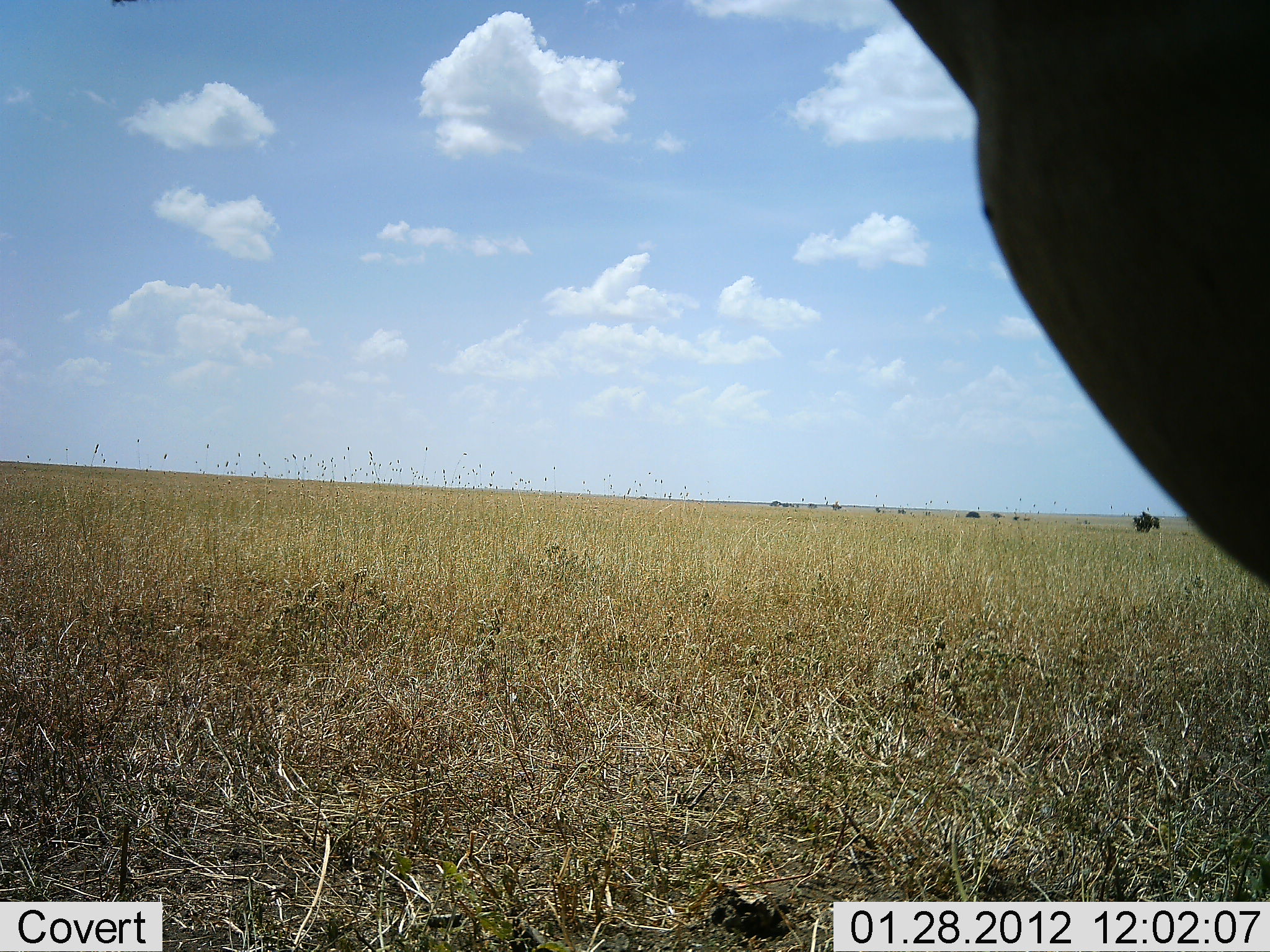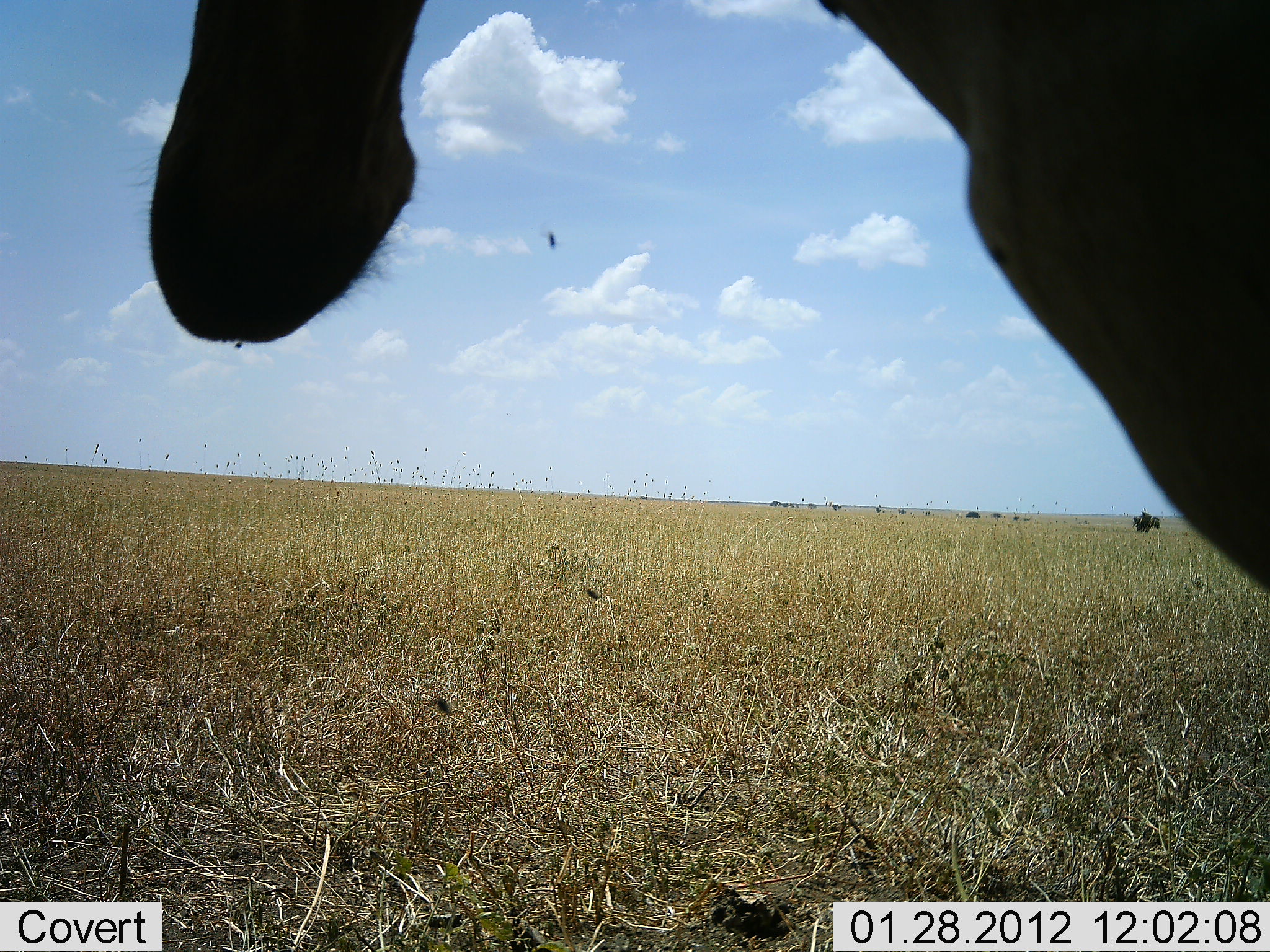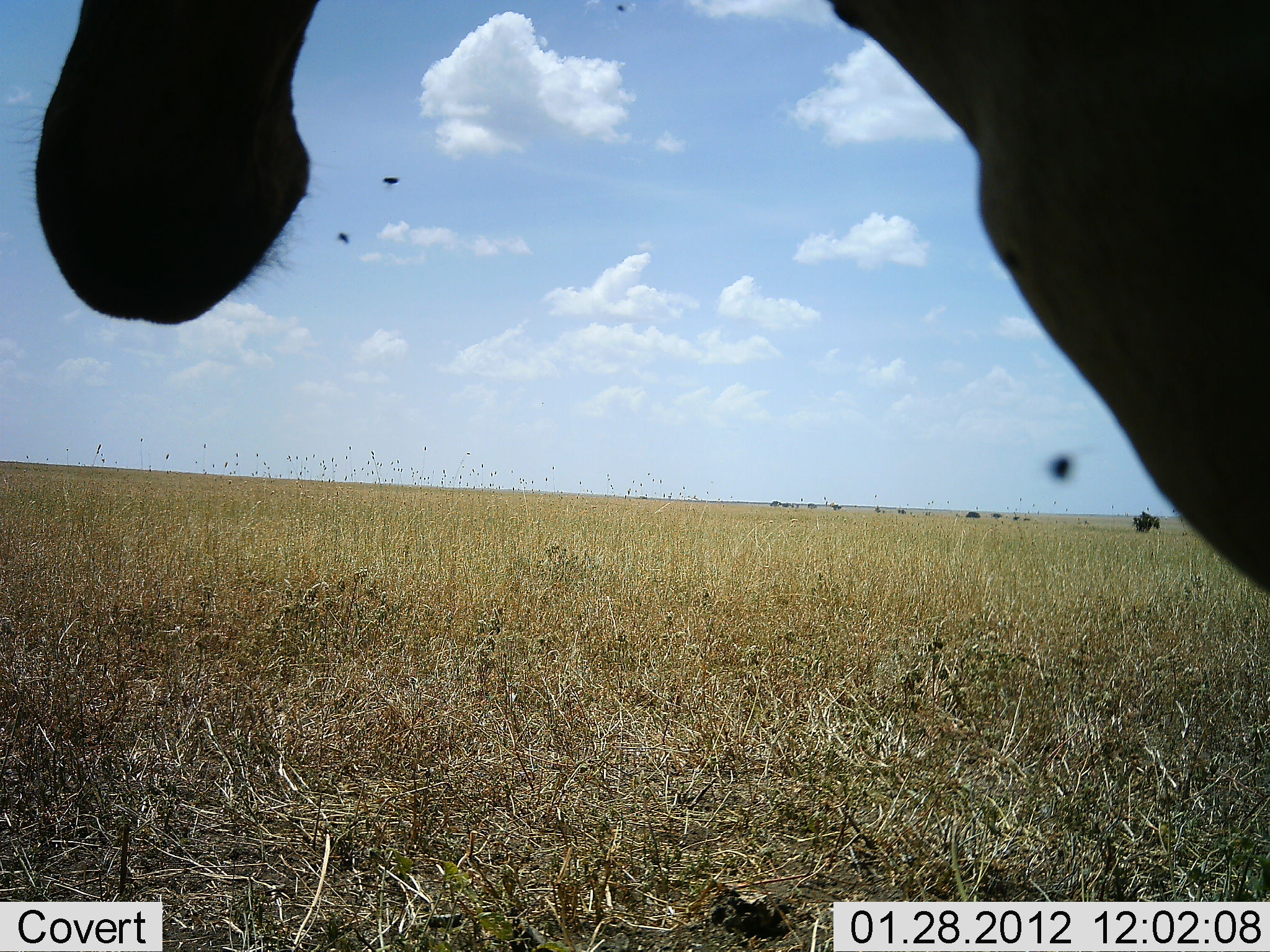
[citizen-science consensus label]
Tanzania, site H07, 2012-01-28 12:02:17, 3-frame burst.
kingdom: Animalia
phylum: Chordata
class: Mammalia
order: Artiodactyla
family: Bovidae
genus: Alcelaphus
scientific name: Alcelaphus buselaphus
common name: hartebeest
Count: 1.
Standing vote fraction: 100%.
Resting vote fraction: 0%.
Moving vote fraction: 0%.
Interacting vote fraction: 0%.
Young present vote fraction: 0%.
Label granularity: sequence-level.